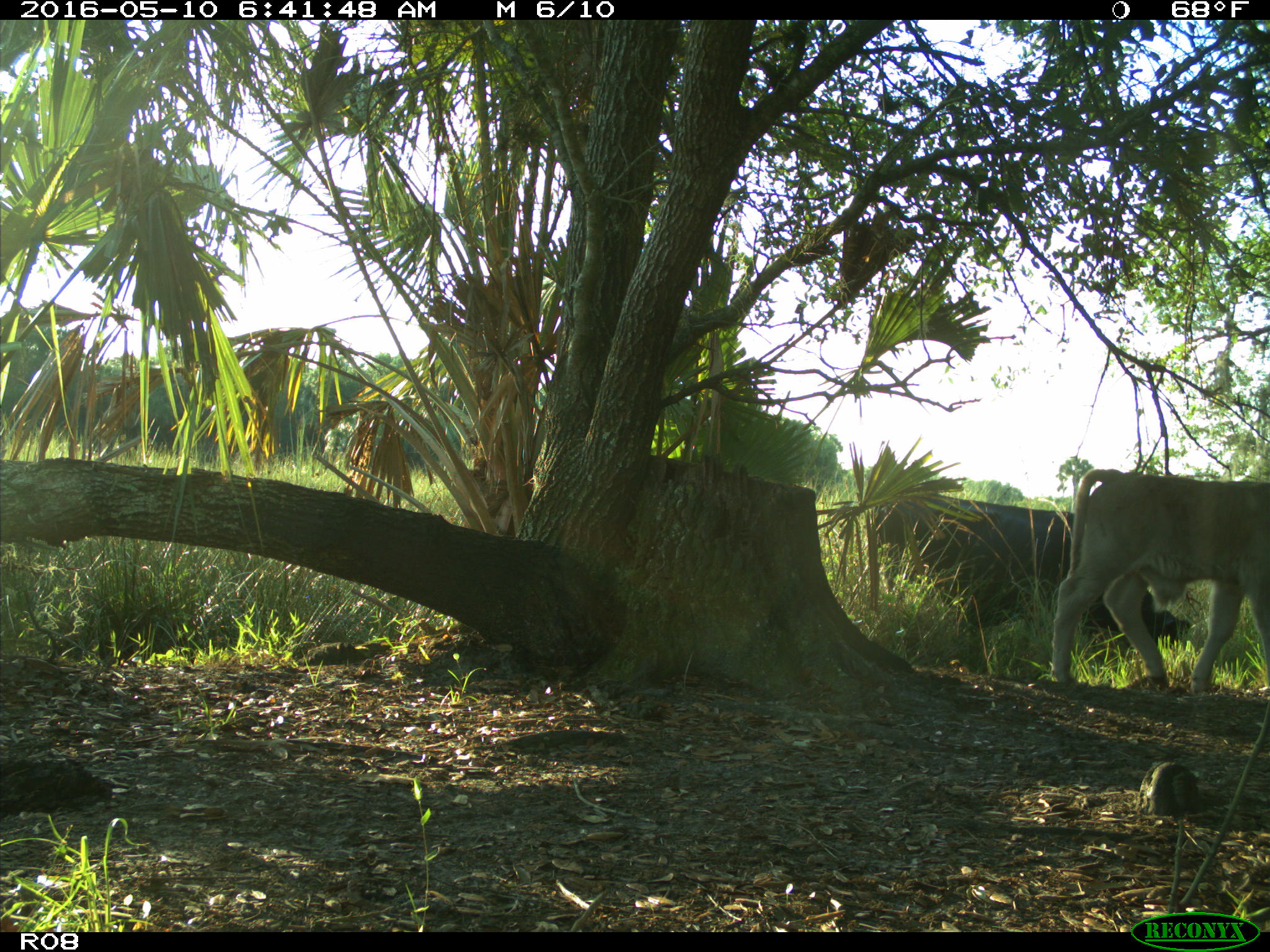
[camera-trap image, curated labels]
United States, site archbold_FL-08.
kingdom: Animalia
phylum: Chordata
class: Mammalia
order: Artiodactyla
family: Bovidae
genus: Bos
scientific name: Bos taurus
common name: domestic cow